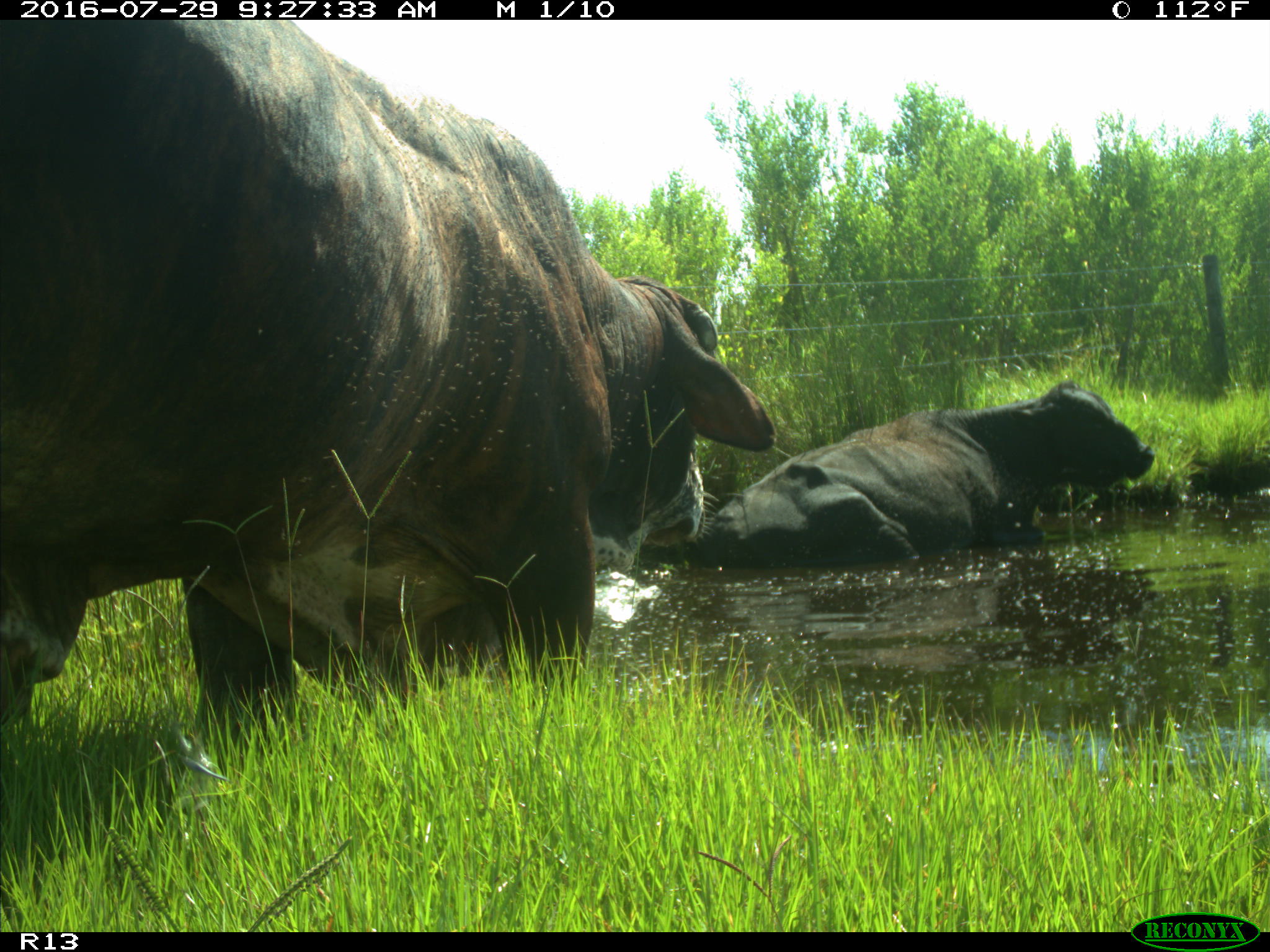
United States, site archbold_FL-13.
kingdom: Animalia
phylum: Chordata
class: Mammalia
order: Artiodactyla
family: Bovidae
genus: Bos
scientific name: Bos taurus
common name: domestic cow